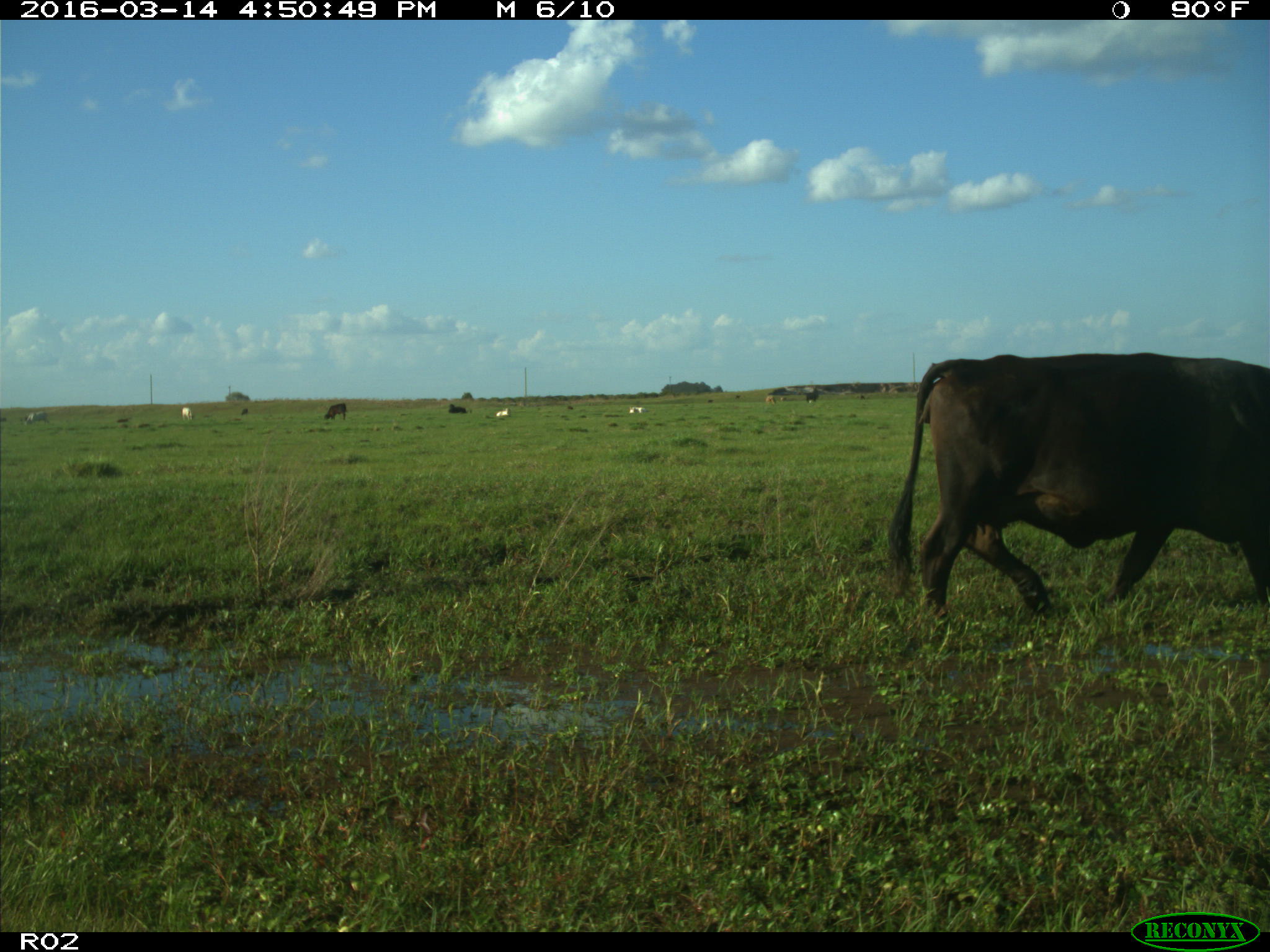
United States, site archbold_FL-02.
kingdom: Animalia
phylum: Chordata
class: Mammalia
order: Artiodactyla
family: Bovidae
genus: Bos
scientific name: Bos taurus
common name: domestic cow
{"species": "Bos taurus (domestic cow)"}